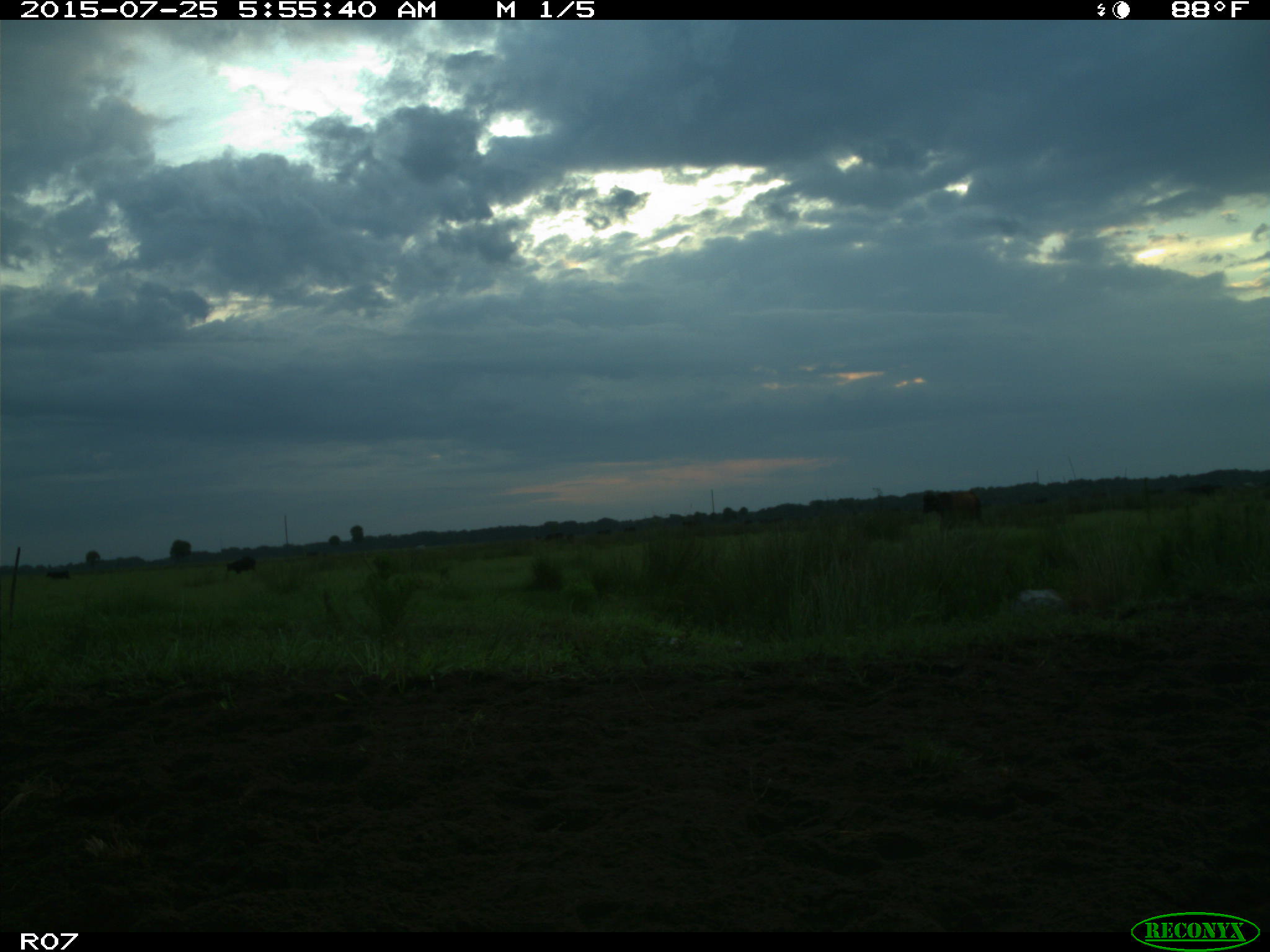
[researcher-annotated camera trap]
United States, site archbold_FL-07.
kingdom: Animalia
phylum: Chordata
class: Mammalia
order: Artiodactyla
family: Bovidae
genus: Bos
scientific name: Bos taurus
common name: domestic cow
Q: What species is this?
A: Bos taurus (domestic cow).